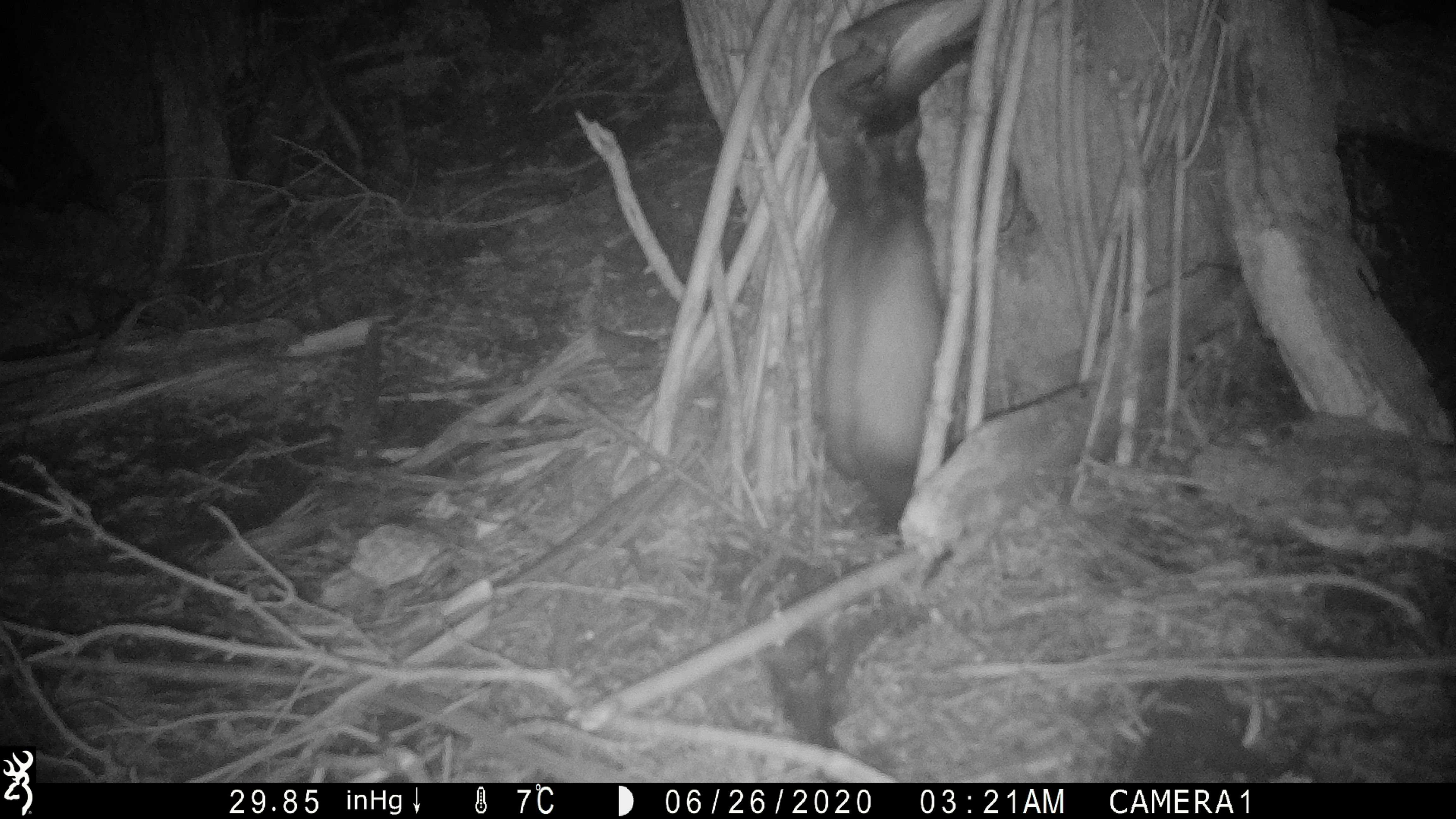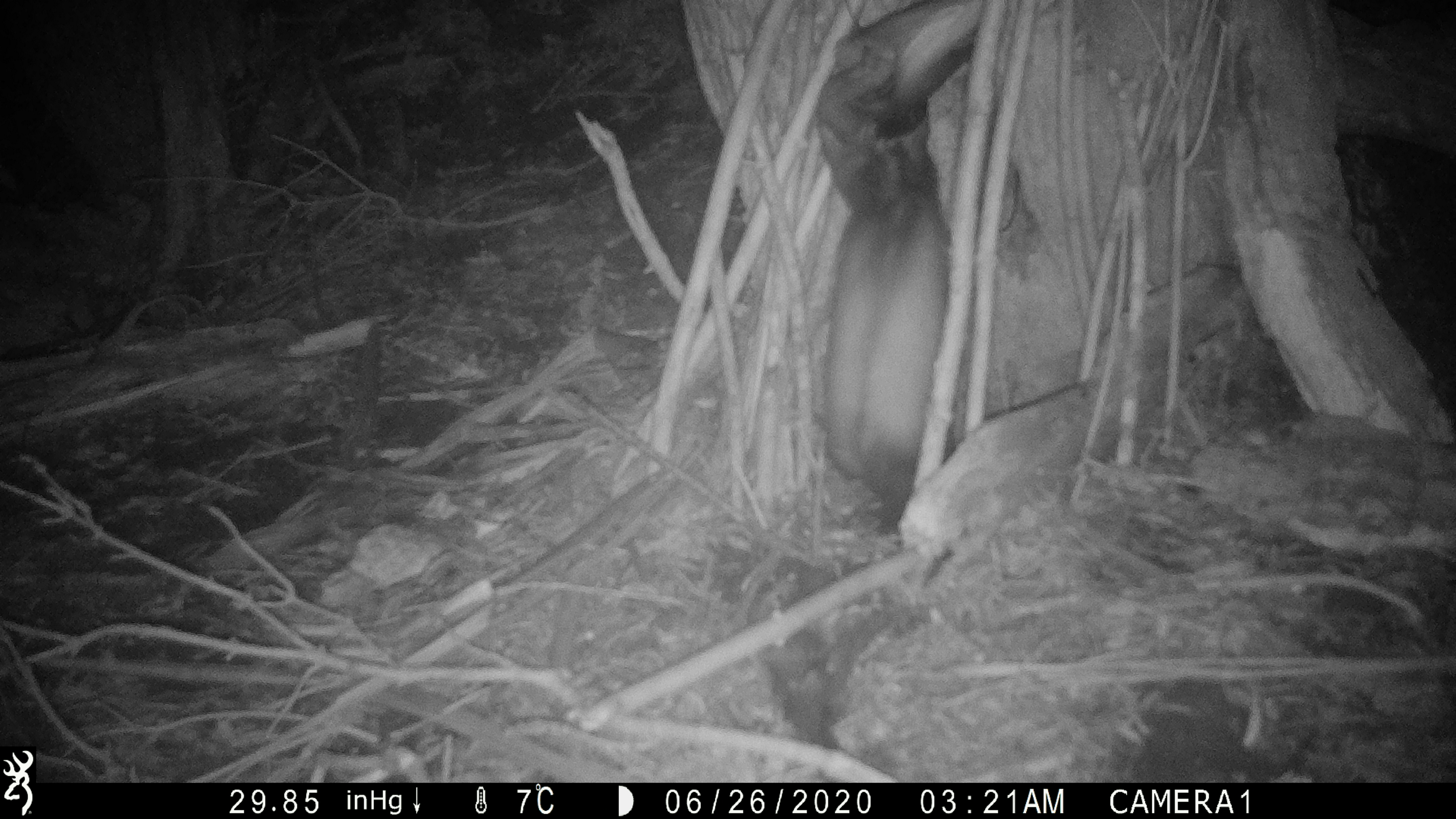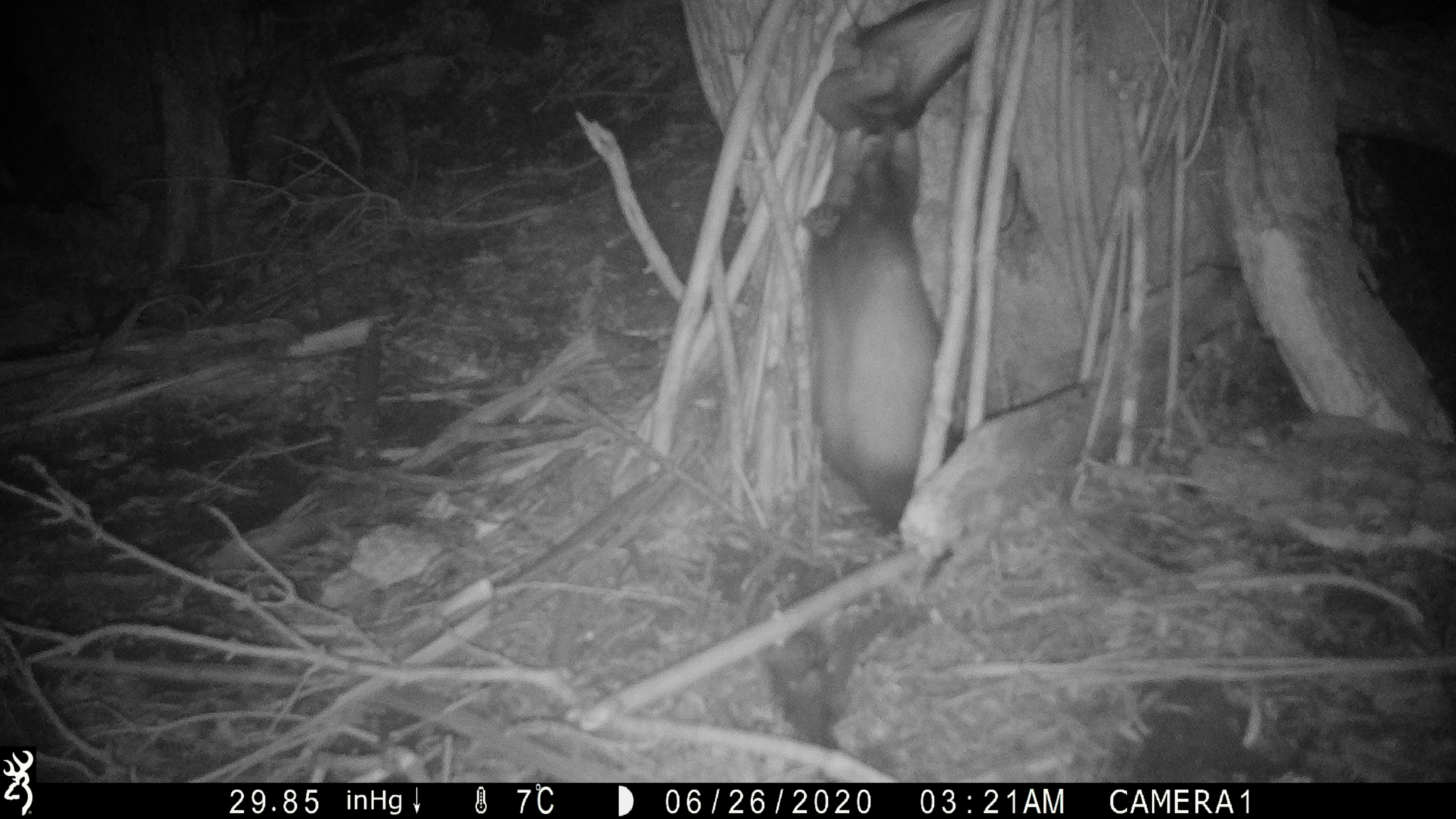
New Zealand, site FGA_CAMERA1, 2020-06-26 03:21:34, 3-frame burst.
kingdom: Animalia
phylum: Chordata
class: Mammalia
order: Carnivora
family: Mustelidae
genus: Mustela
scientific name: Mustela furo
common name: ferret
Ferret (Mustela furo).